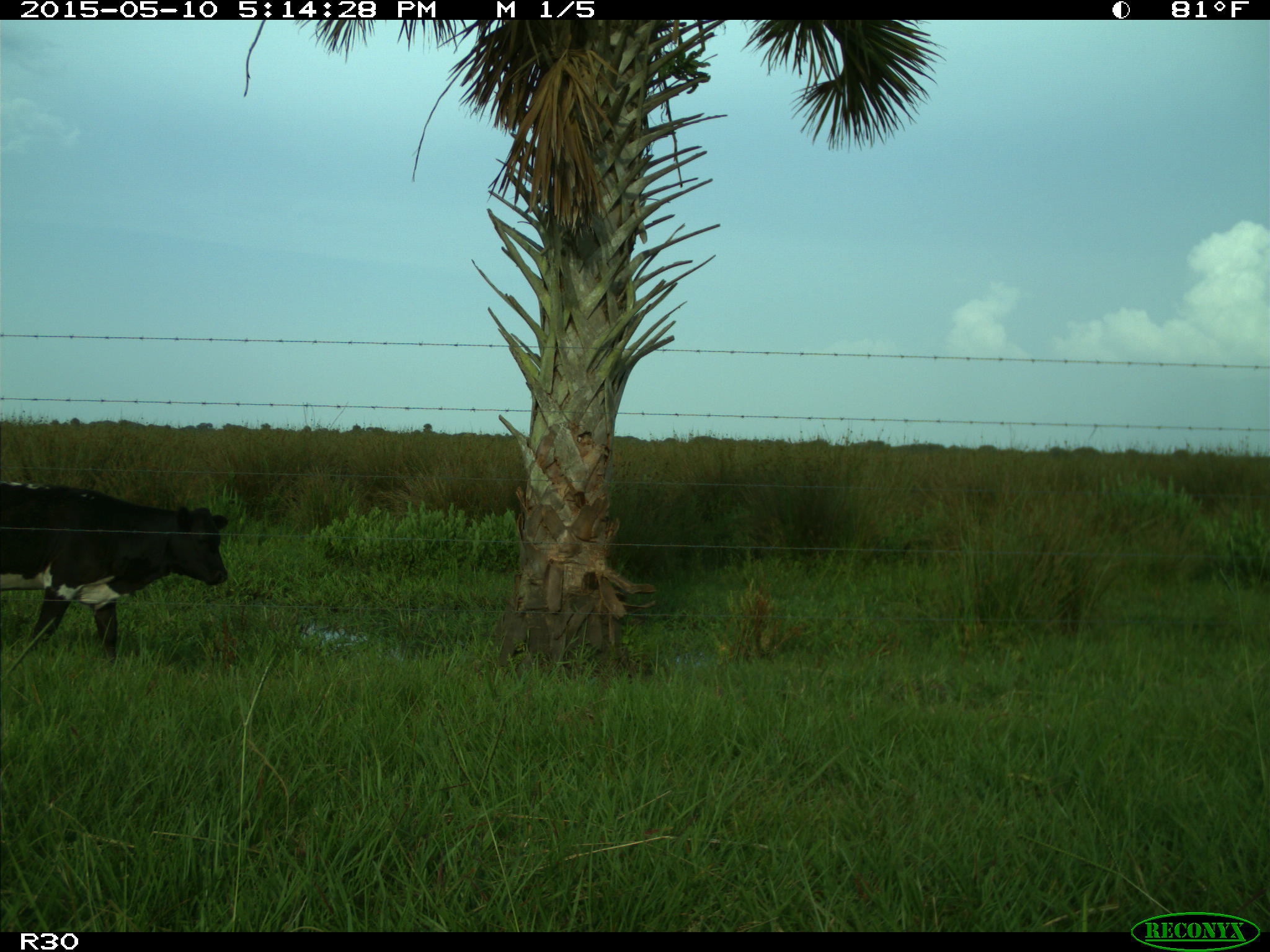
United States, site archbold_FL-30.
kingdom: Animalia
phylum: Chordata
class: Mammalia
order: Artiodactyla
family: Bovidae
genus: Bos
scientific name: Bos taurus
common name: domestic cow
Bos taurus (domestic cow).